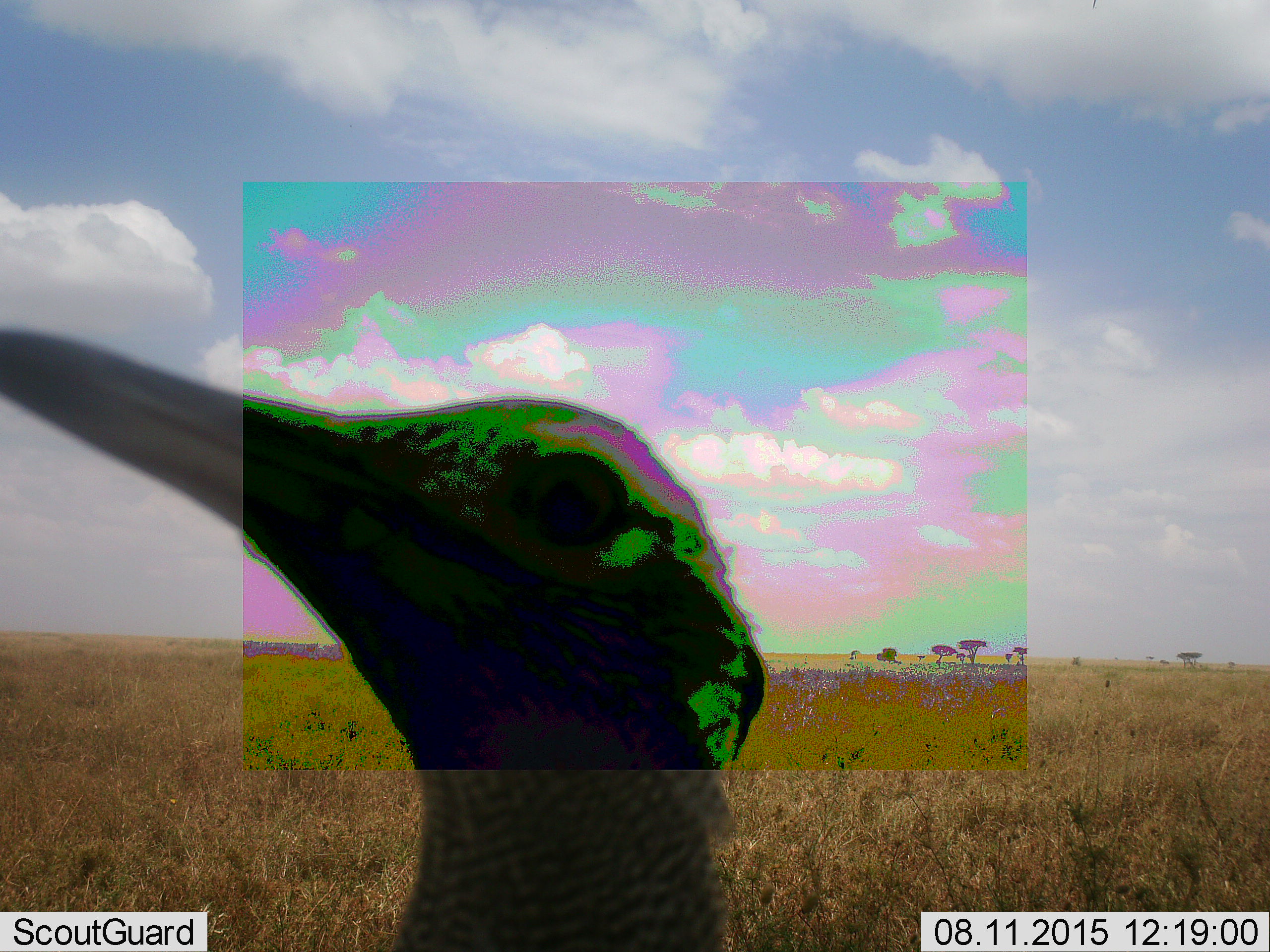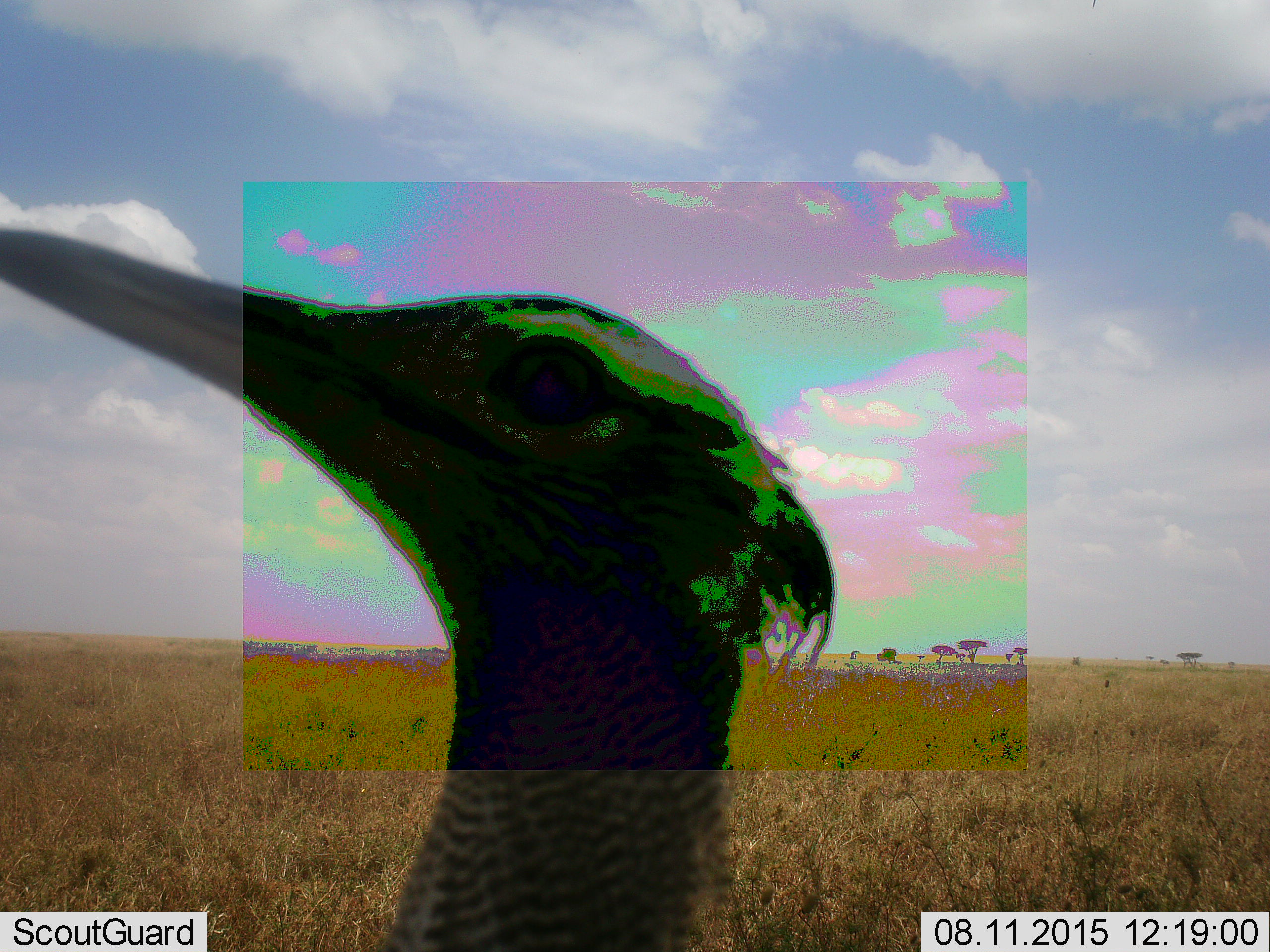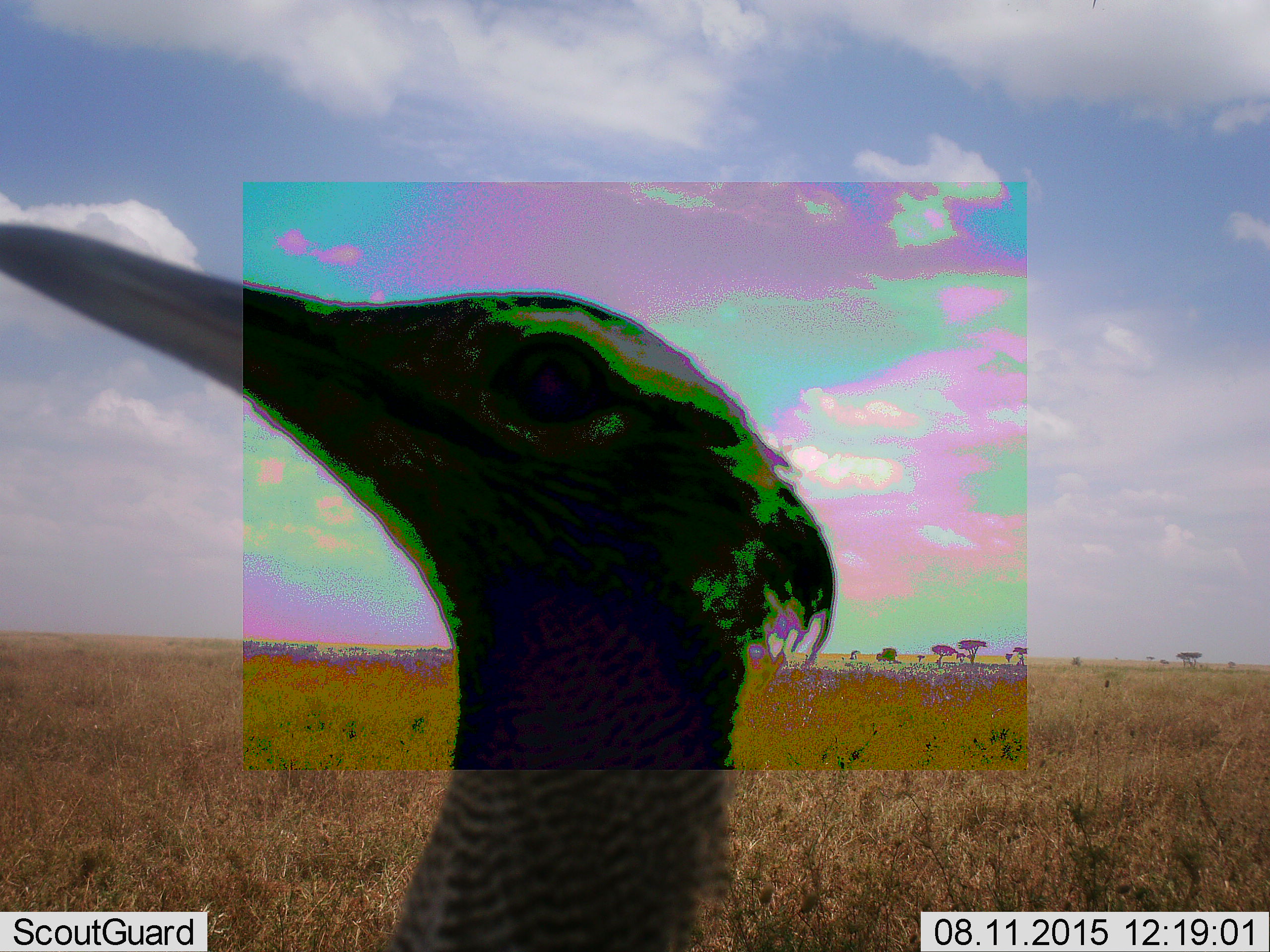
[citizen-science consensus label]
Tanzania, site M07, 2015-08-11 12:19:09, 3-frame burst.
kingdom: Animalia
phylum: Chordata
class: Aves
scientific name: Aves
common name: bird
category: otherbird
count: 1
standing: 67%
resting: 0%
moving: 0%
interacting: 33%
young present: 0%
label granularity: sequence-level